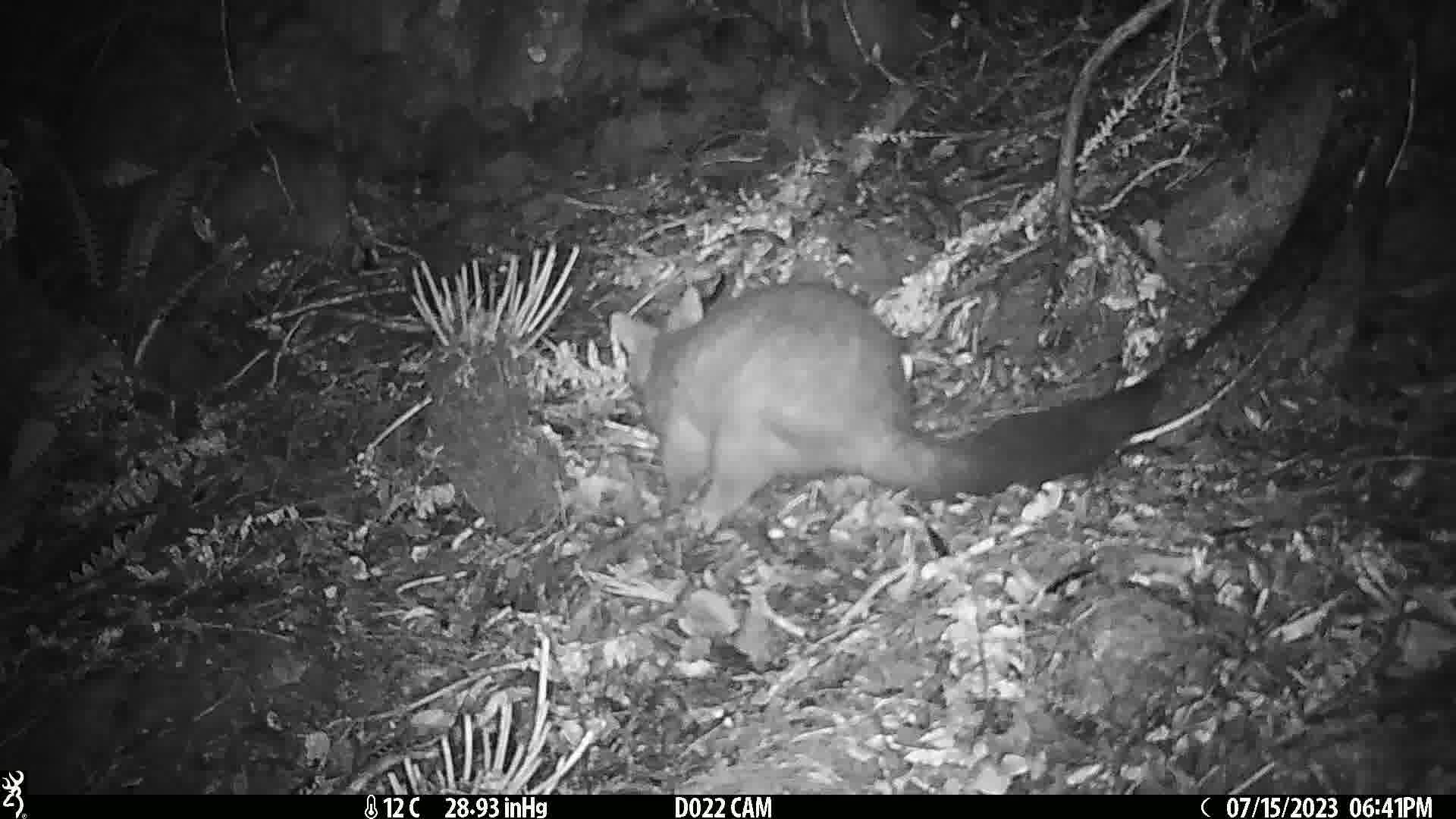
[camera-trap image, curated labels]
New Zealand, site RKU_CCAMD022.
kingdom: Animalia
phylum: Chordata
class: Mammalia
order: Diprotodontia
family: Phalangeridae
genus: Trichosurus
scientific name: Trichosurus vulpecula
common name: common brushtail possum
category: possum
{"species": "possum (common brushtail possum) (Trichosurus vulpecula)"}